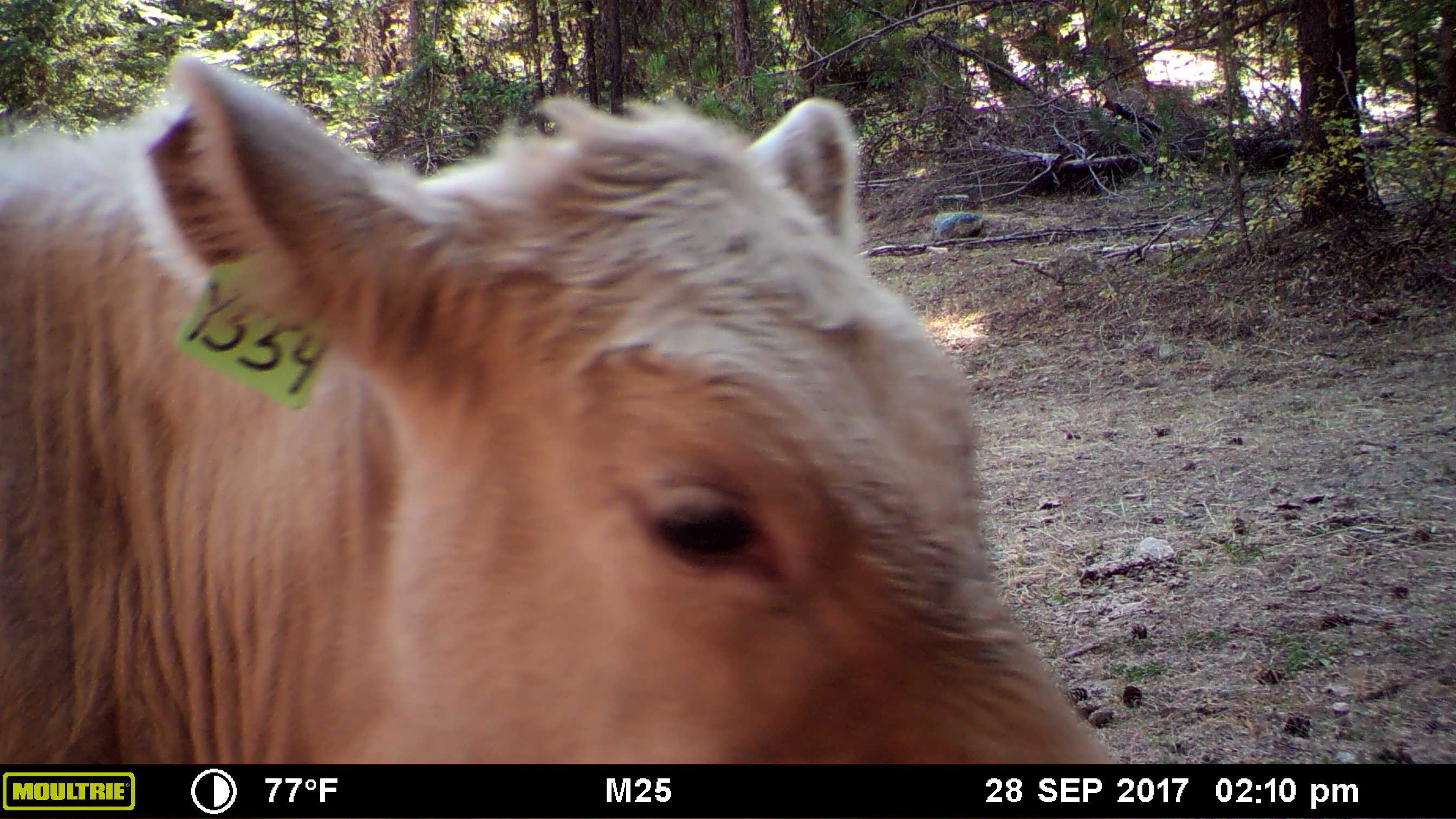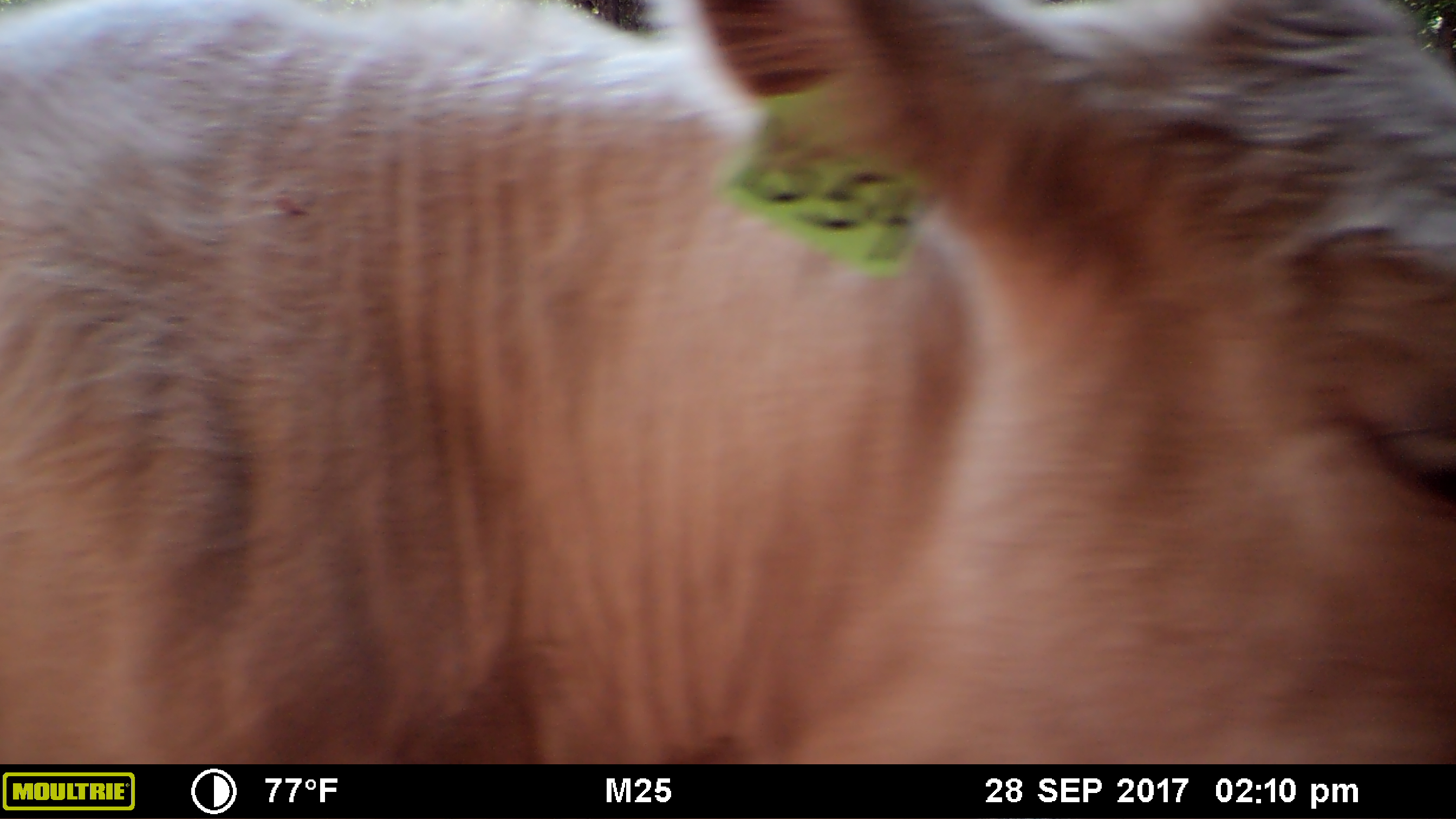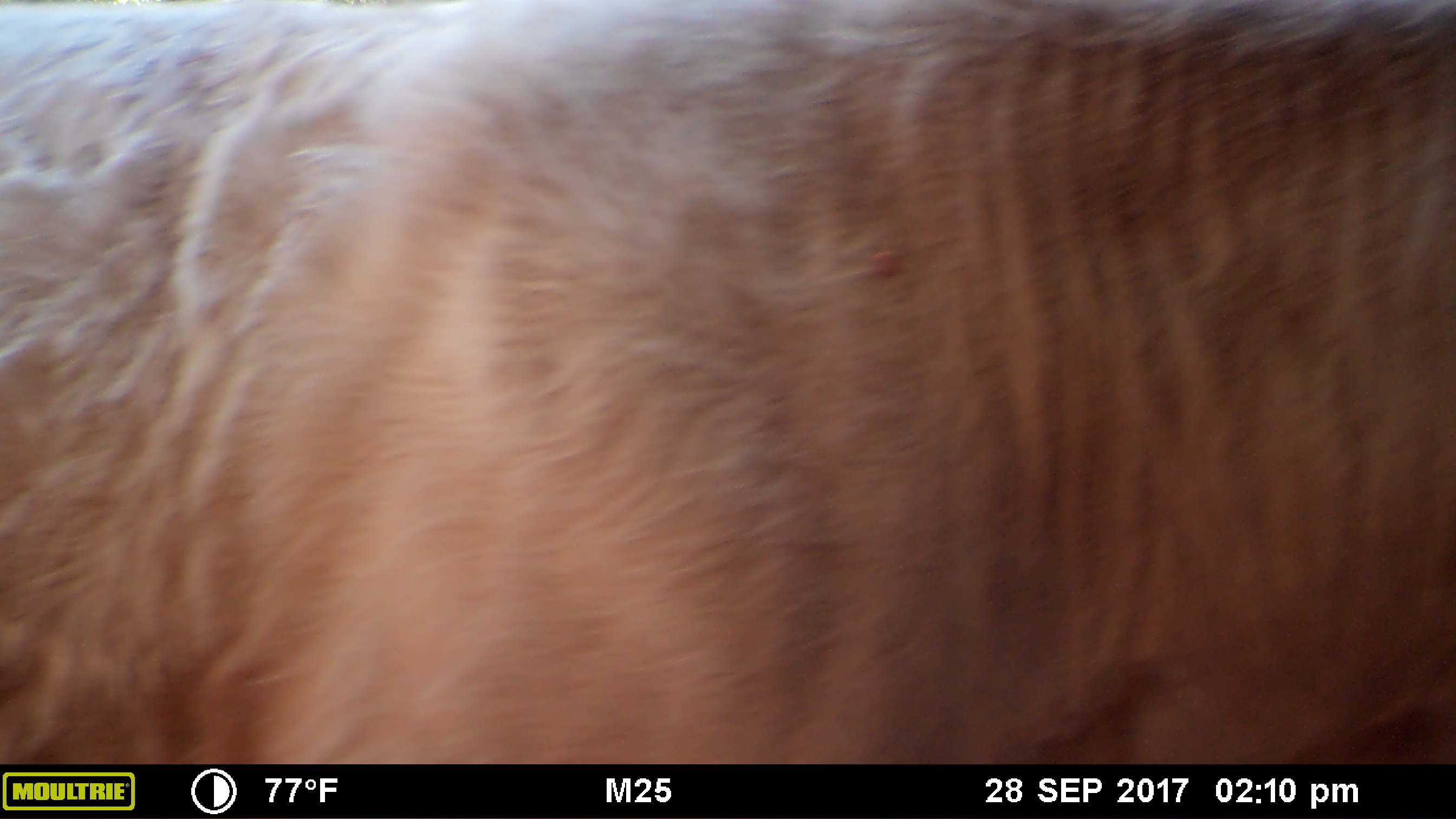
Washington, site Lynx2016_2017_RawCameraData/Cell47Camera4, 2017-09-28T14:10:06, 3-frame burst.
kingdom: Animalia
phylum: Chordata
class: Mammalia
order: Artiodactyla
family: Bovidae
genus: Bos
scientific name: Bos taurus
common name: domestic cattle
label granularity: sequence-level